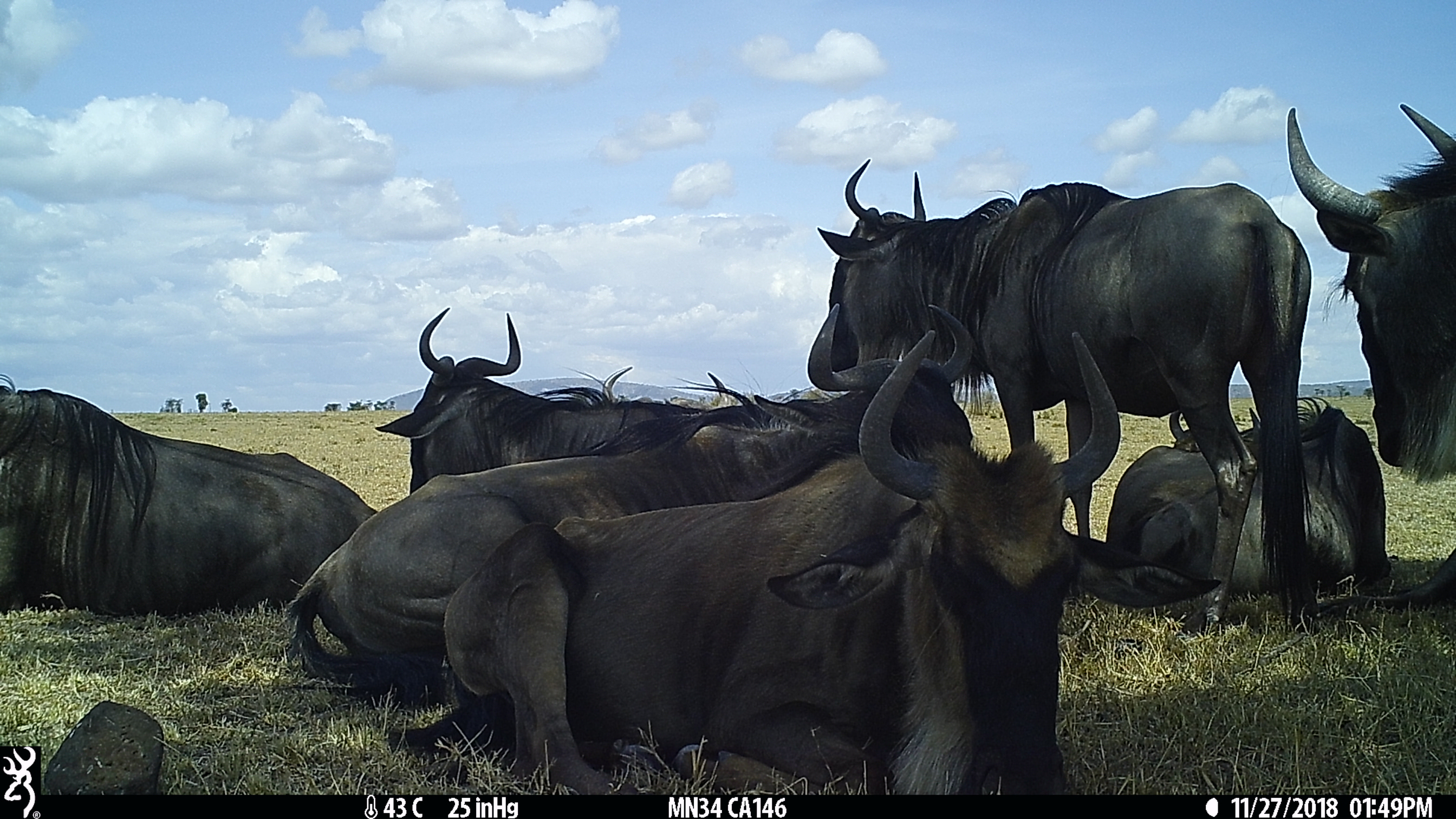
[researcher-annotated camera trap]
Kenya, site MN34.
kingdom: Animalia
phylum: Chordata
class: Mammalia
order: Artiodactyla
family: Bovidae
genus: Connochaetes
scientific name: Connochaetes taurinus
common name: blue wildebeest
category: wildebeest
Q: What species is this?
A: Wildebeest (blue wildebeest) (Connochaetes taurinus).